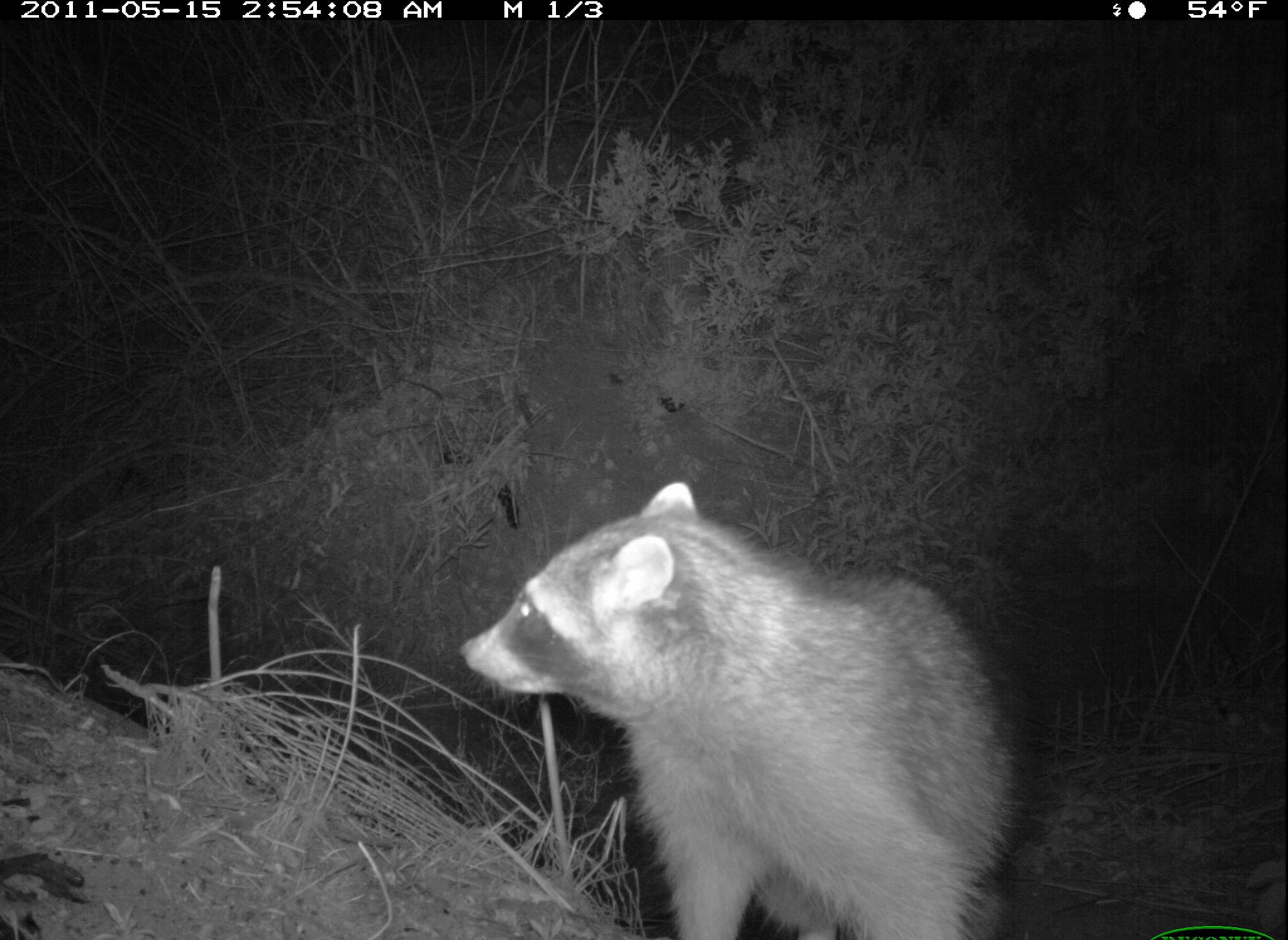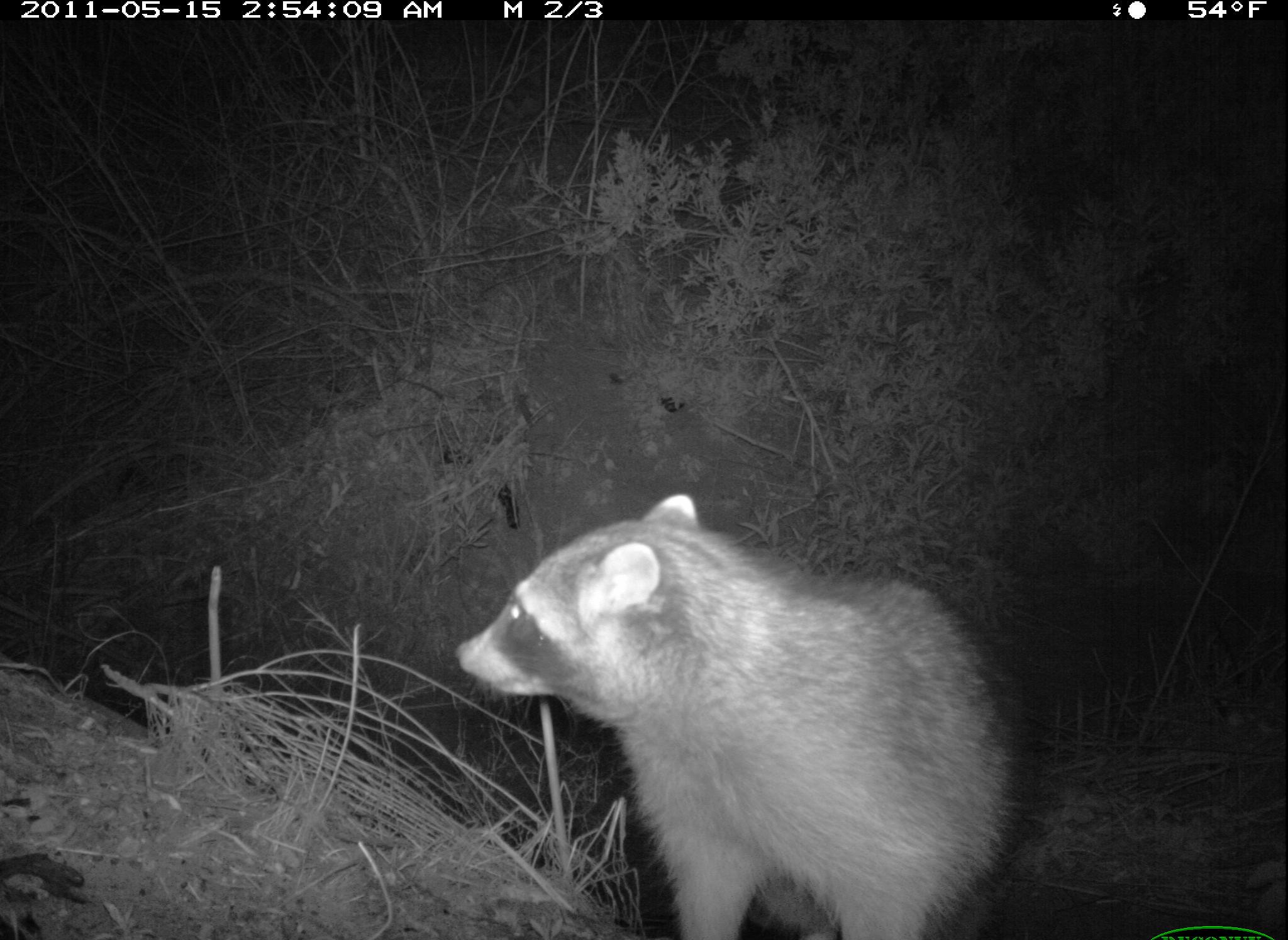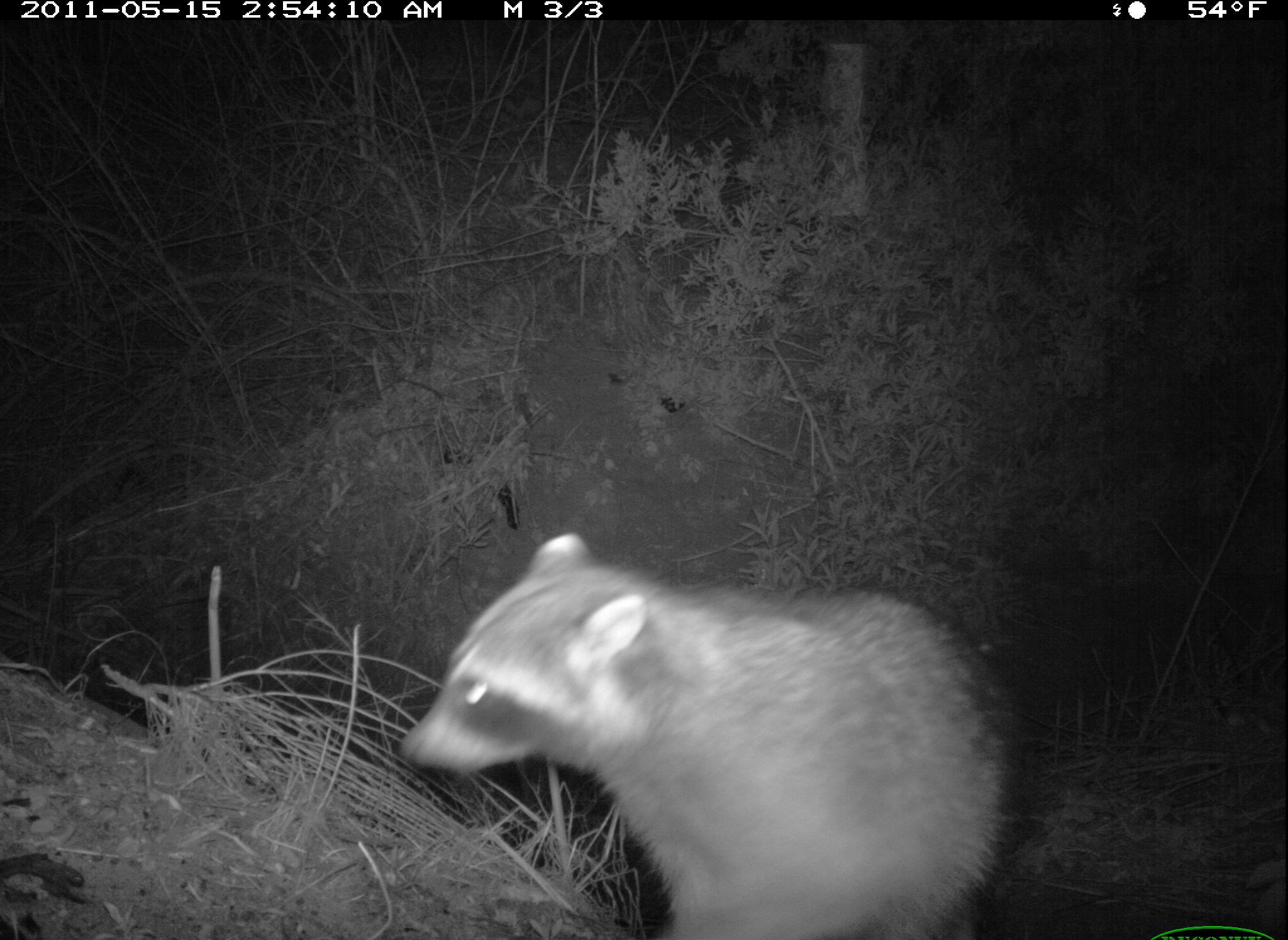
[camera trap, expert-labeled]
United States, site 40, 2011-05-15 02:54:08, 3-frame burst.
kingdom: Animalia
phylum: Chordata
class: Mammalia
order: Carnivora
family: Procyonidae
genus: Procyon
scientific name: Procyon lotor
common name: raccoon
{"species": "raccoon (Procyon lotor)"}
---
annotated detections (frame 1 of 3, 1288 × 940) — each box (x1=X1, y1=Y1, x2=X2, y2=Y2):
raccoon: (x1=456, y1=474, x2=1055, y2=936)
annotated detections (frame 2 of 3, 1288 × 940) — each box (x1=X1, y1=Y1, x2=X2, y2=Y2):
raccoon: (x1=438, y1=483, x2=1019, y2=940)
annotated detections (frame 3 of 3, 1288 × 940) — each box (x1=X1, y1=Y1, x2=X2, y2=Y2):
raccoon: (x1=391, y1=523, x2=1045, y2=940)